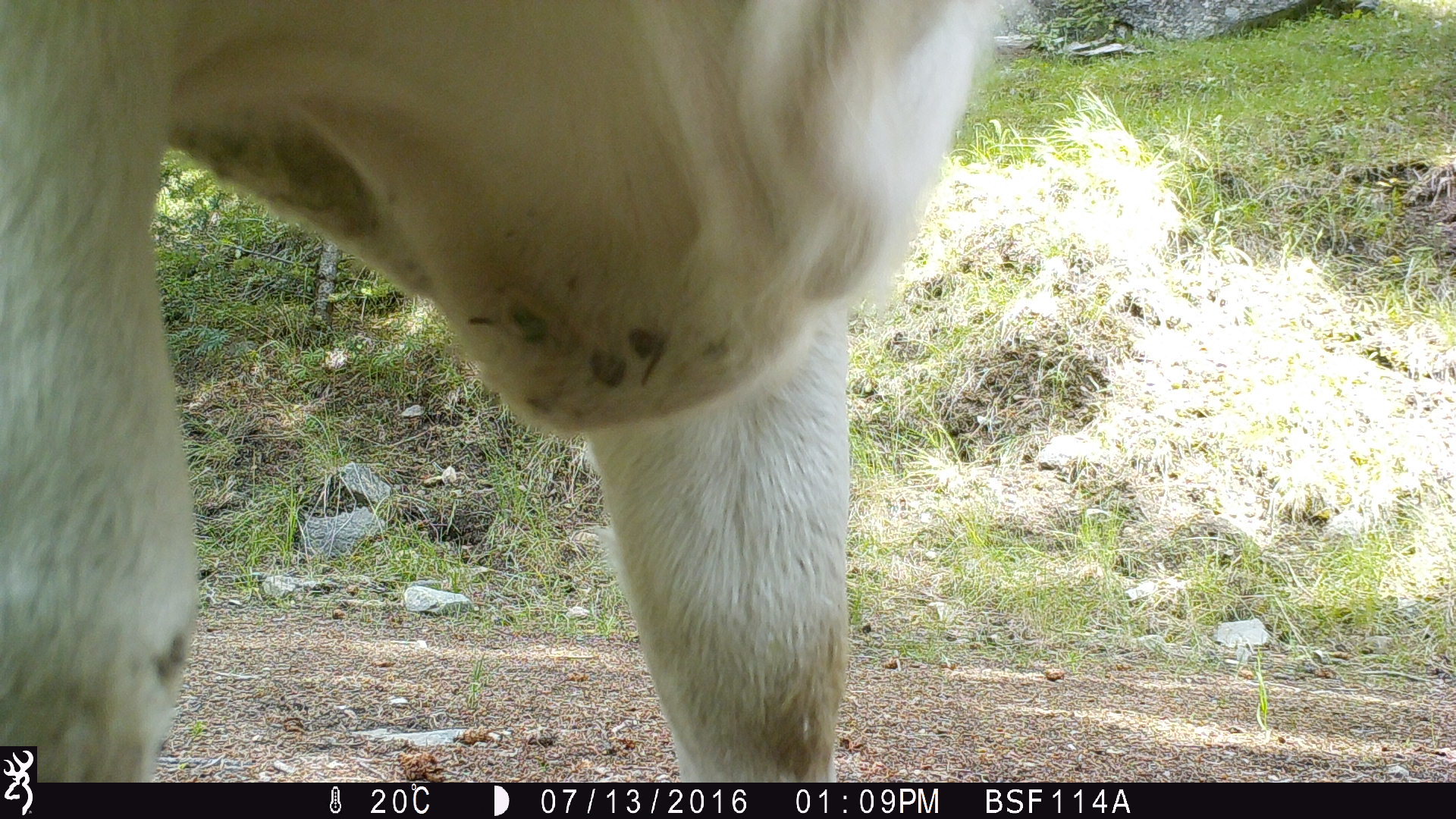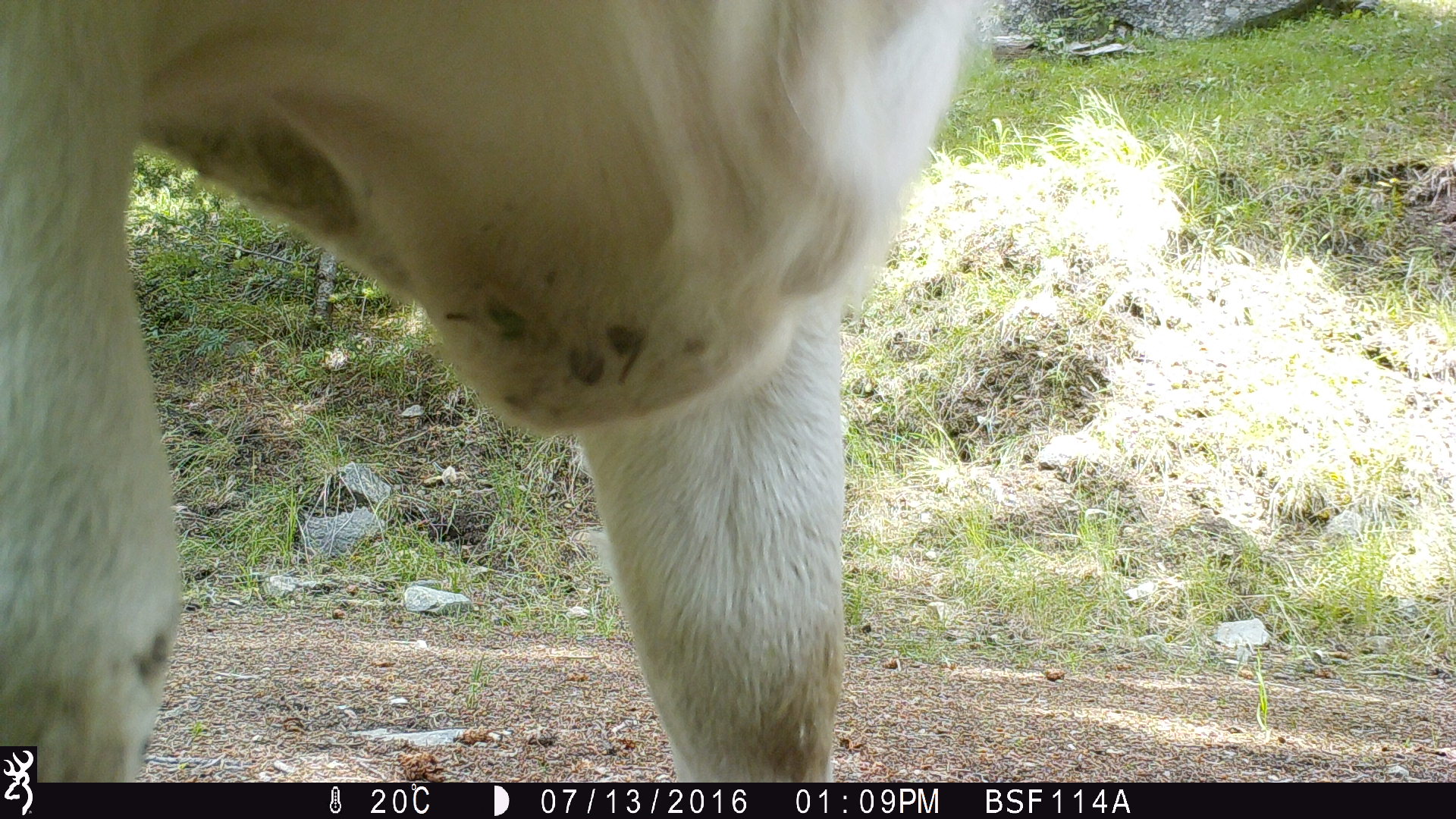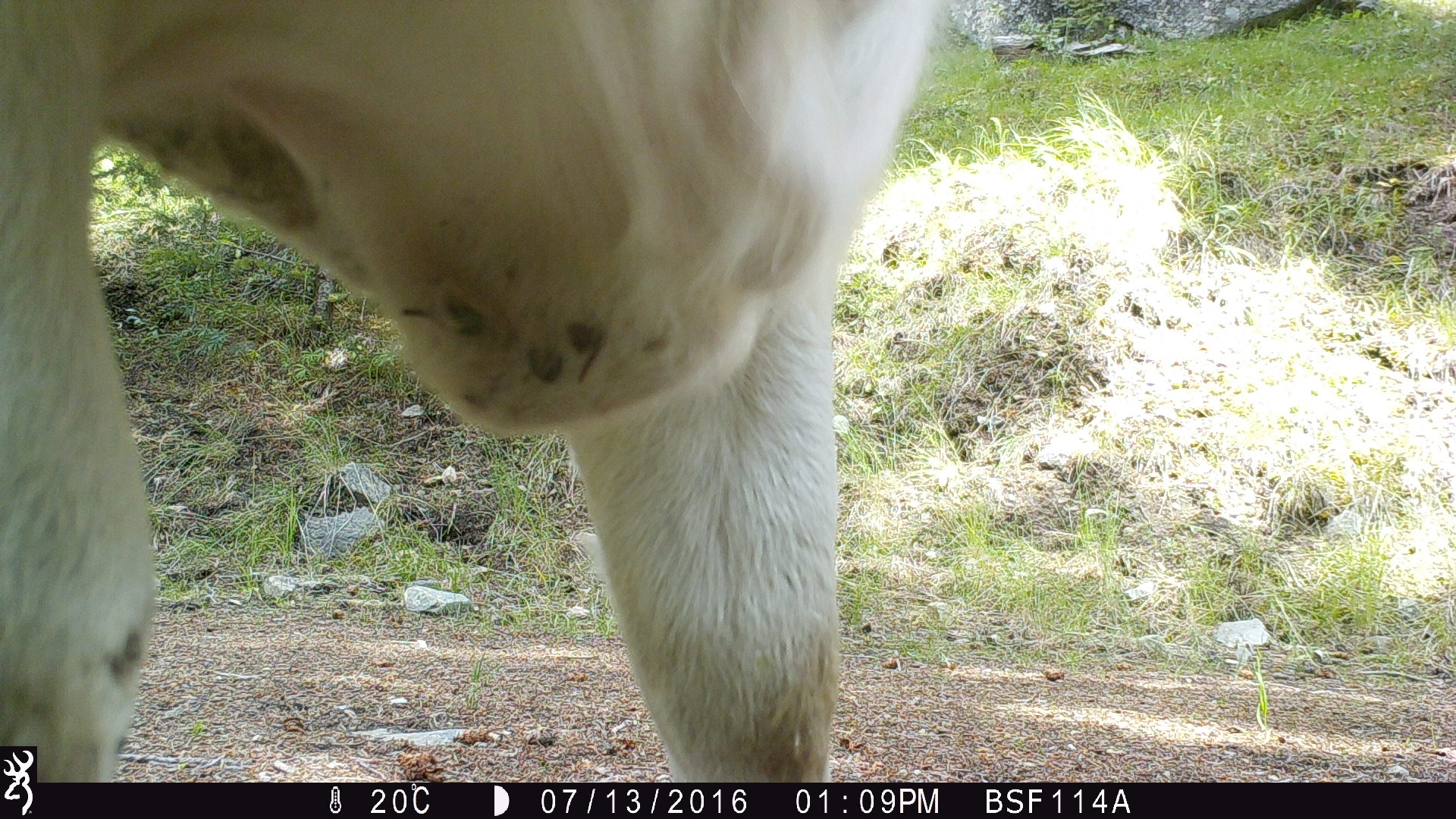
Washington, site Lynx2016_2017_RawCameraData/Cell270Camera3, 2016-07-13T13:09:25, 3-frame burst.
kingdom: Animalia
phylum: Chordata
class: Mammalia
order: Artiodactyla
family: Bovidae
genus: Bos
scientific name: Bos taurus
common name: domestic cattle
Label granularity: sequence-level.